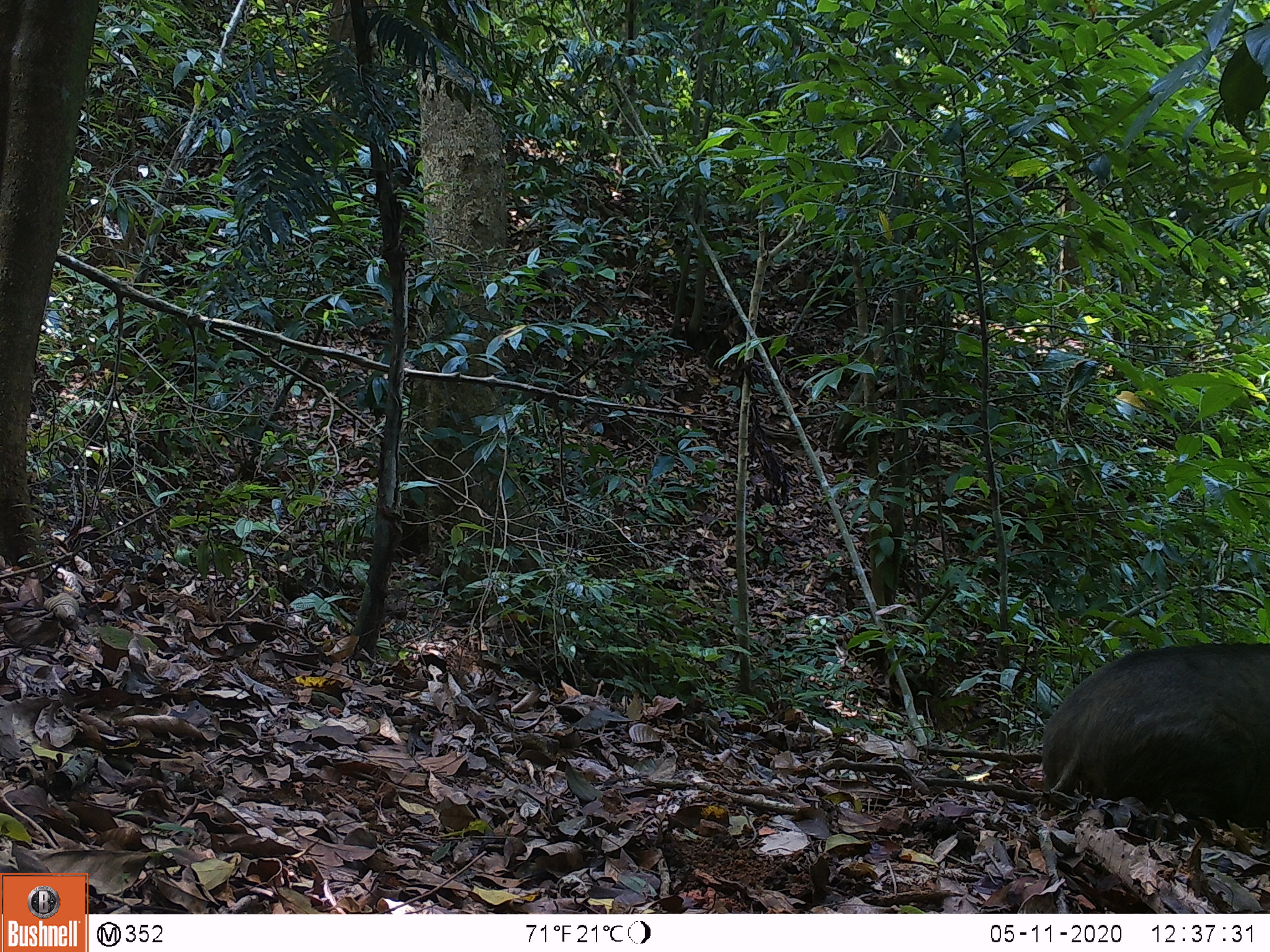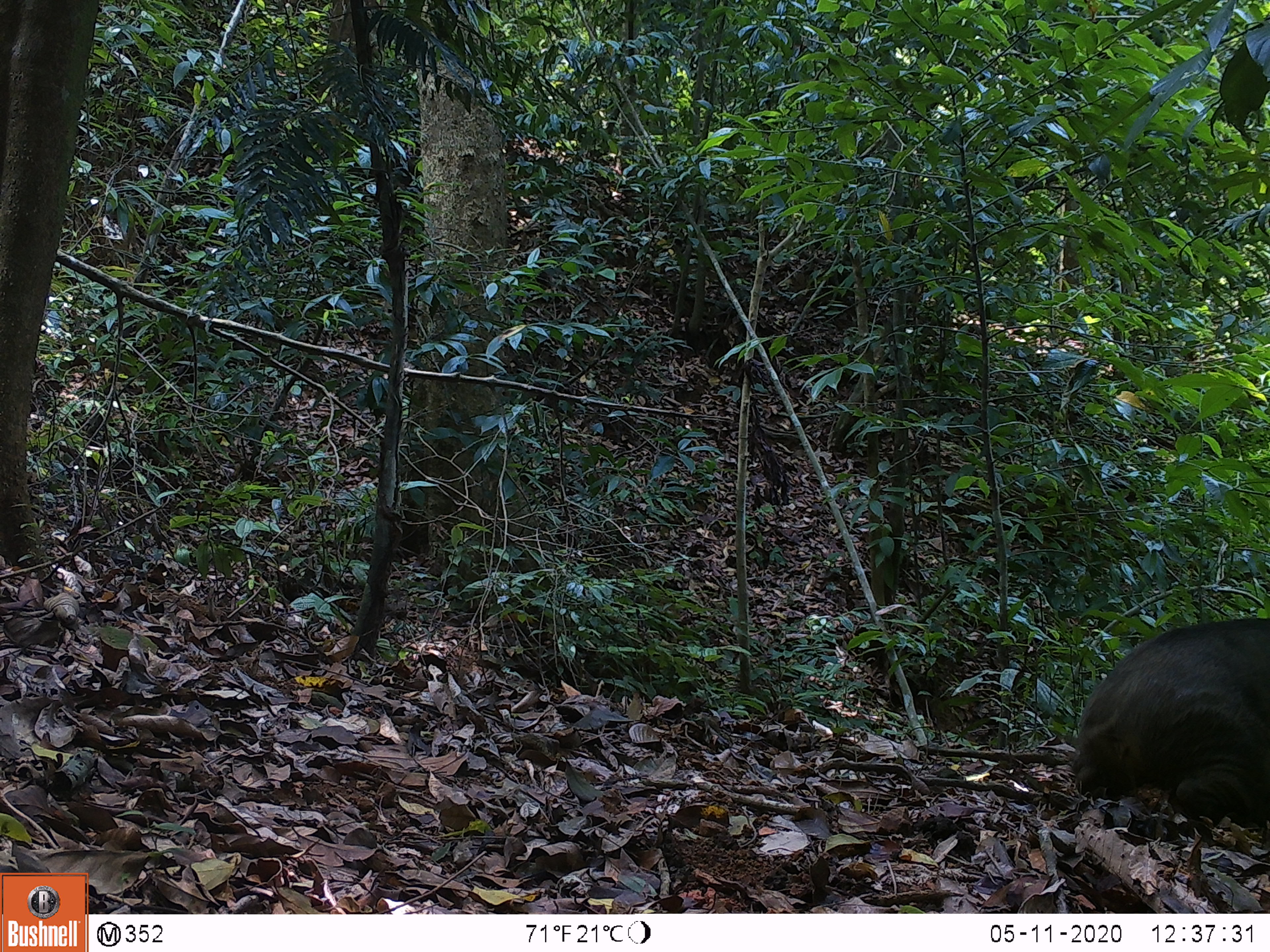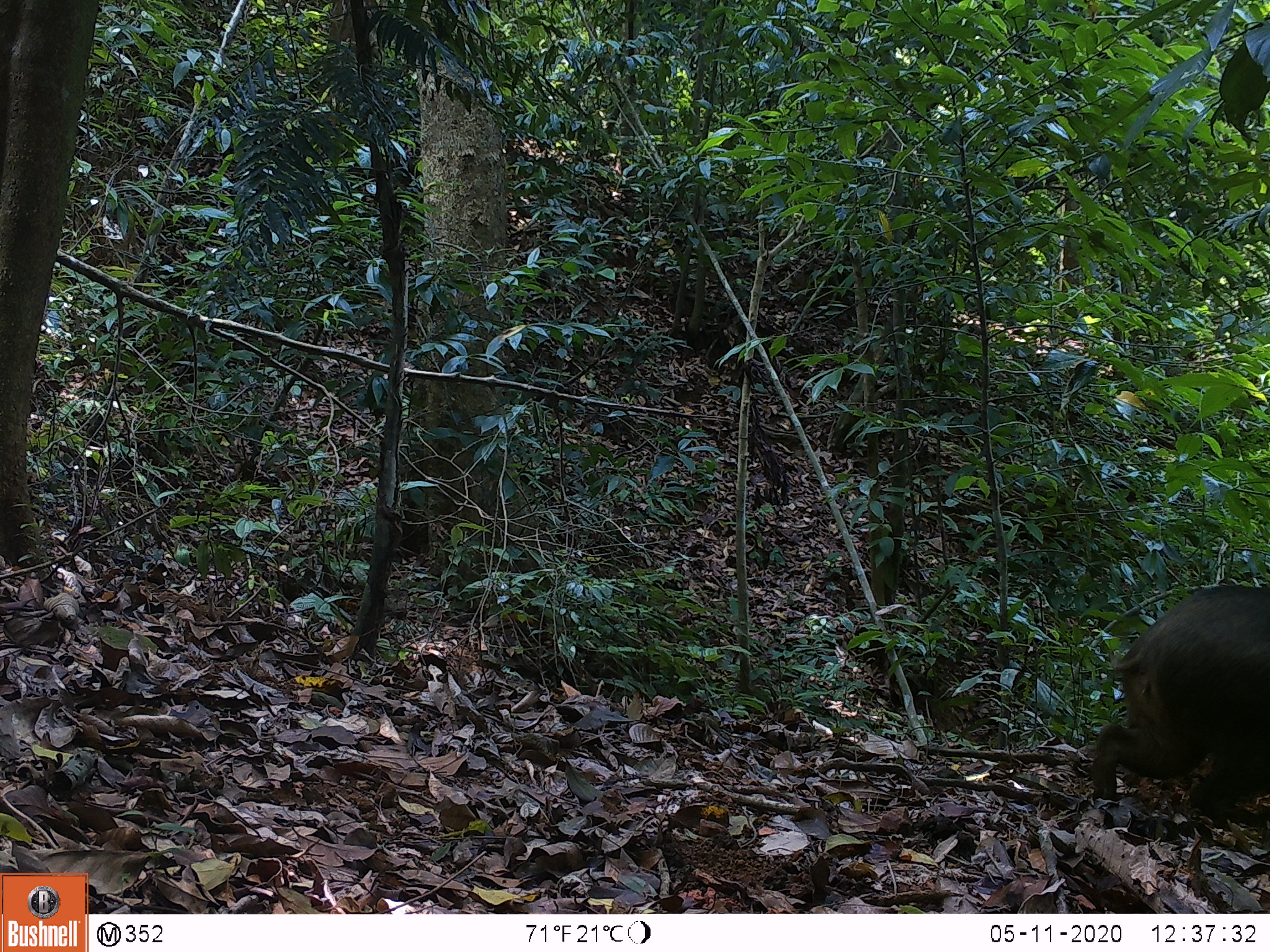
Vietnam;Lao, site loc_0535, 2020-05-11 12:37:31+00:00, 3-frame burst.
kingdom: Animalia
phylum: Chordata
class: Mammalia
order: Artiodactyla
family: Suidae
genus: Sus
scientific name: Sus scrofa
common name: eurasian wild pig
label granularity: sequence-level